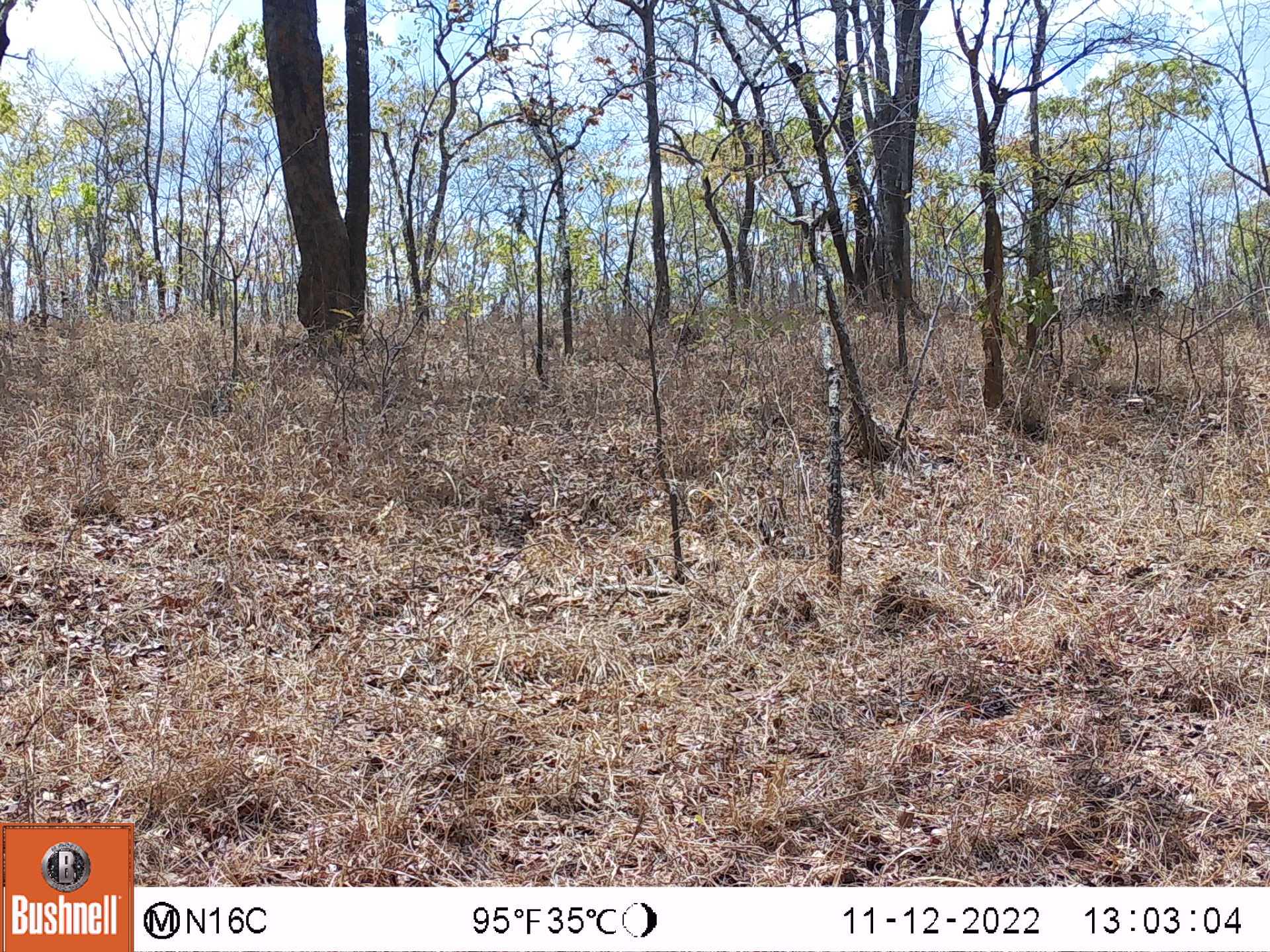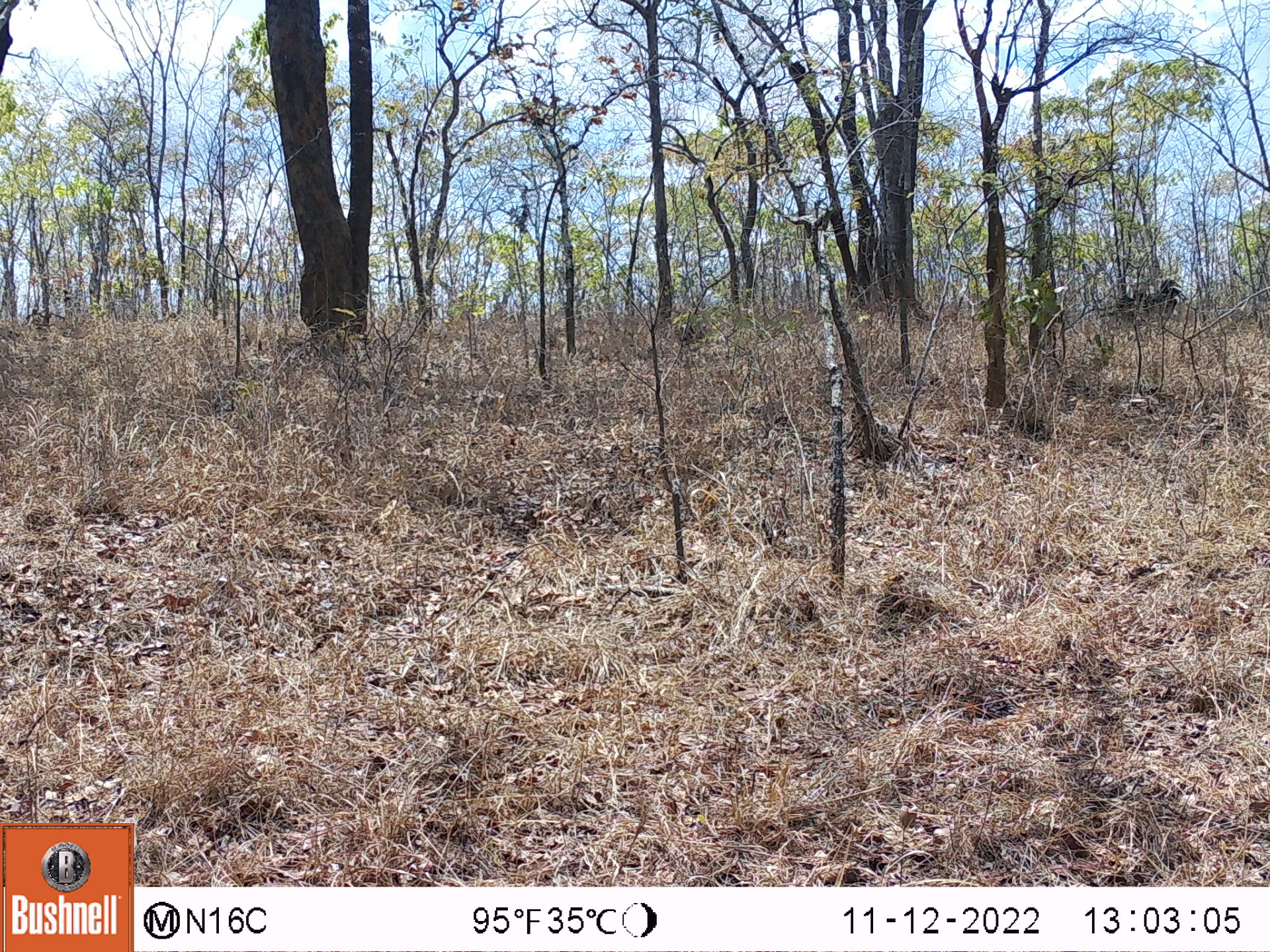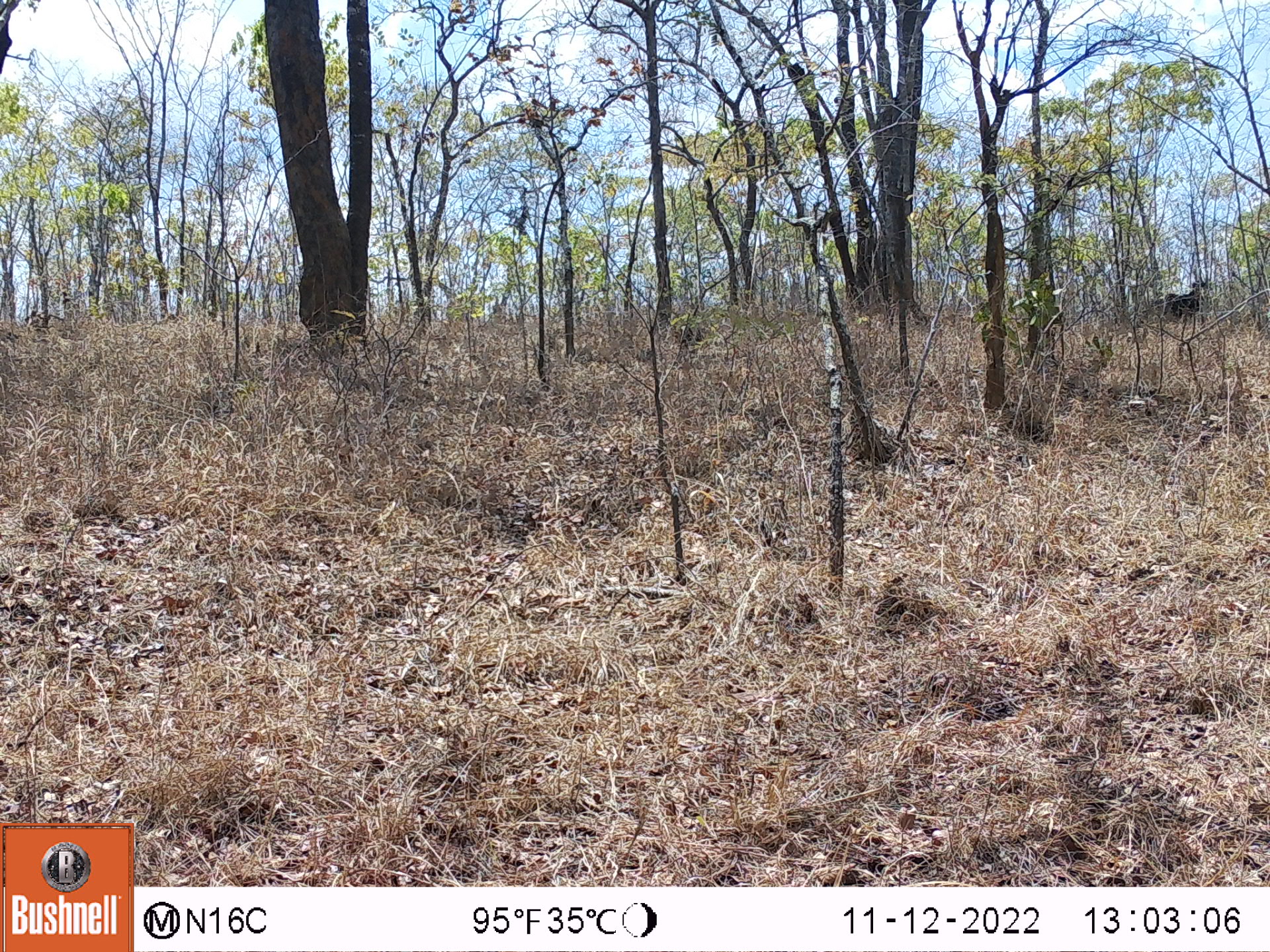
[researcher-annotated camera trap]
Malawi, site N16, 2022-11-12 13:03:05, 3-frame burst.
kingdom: Animalia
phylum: Chordata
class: Aves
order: Bucerotiformes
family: Bucorvidae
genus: Bucorvus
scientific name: Bucorvus leadbeateri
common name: southern ground hornbill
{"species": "southern ground hornbill (Bucorvus leadbeateri)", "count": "1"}